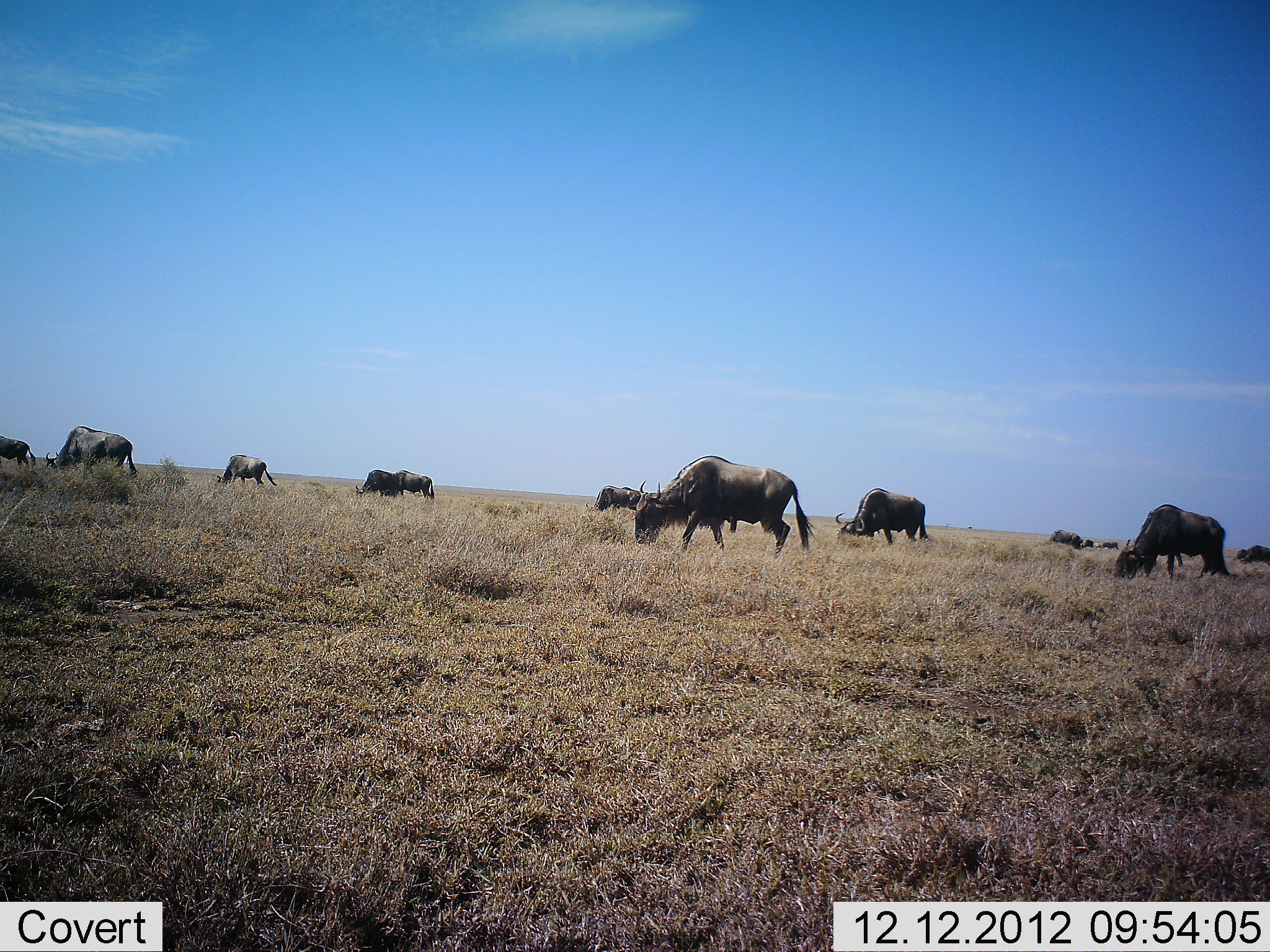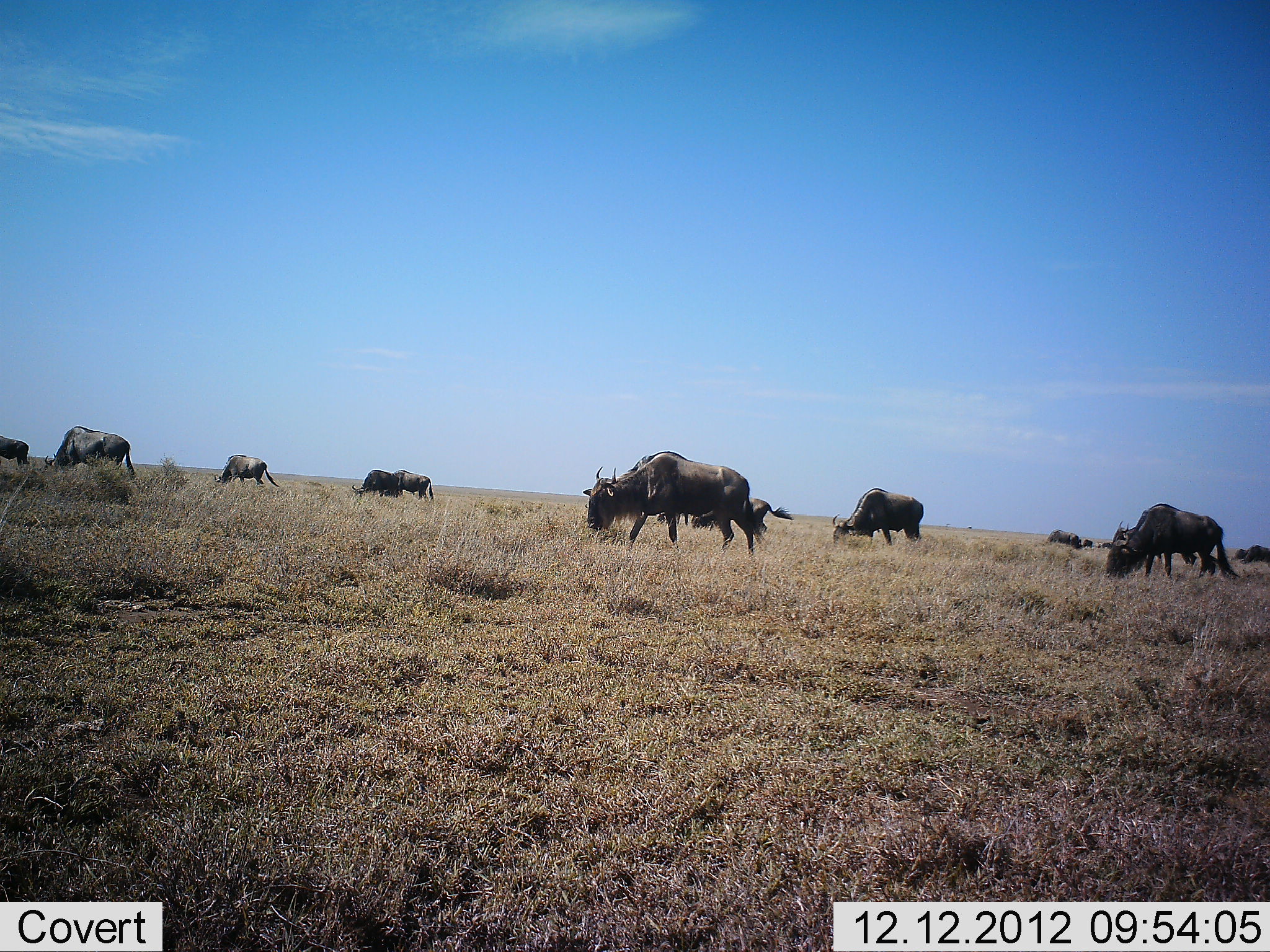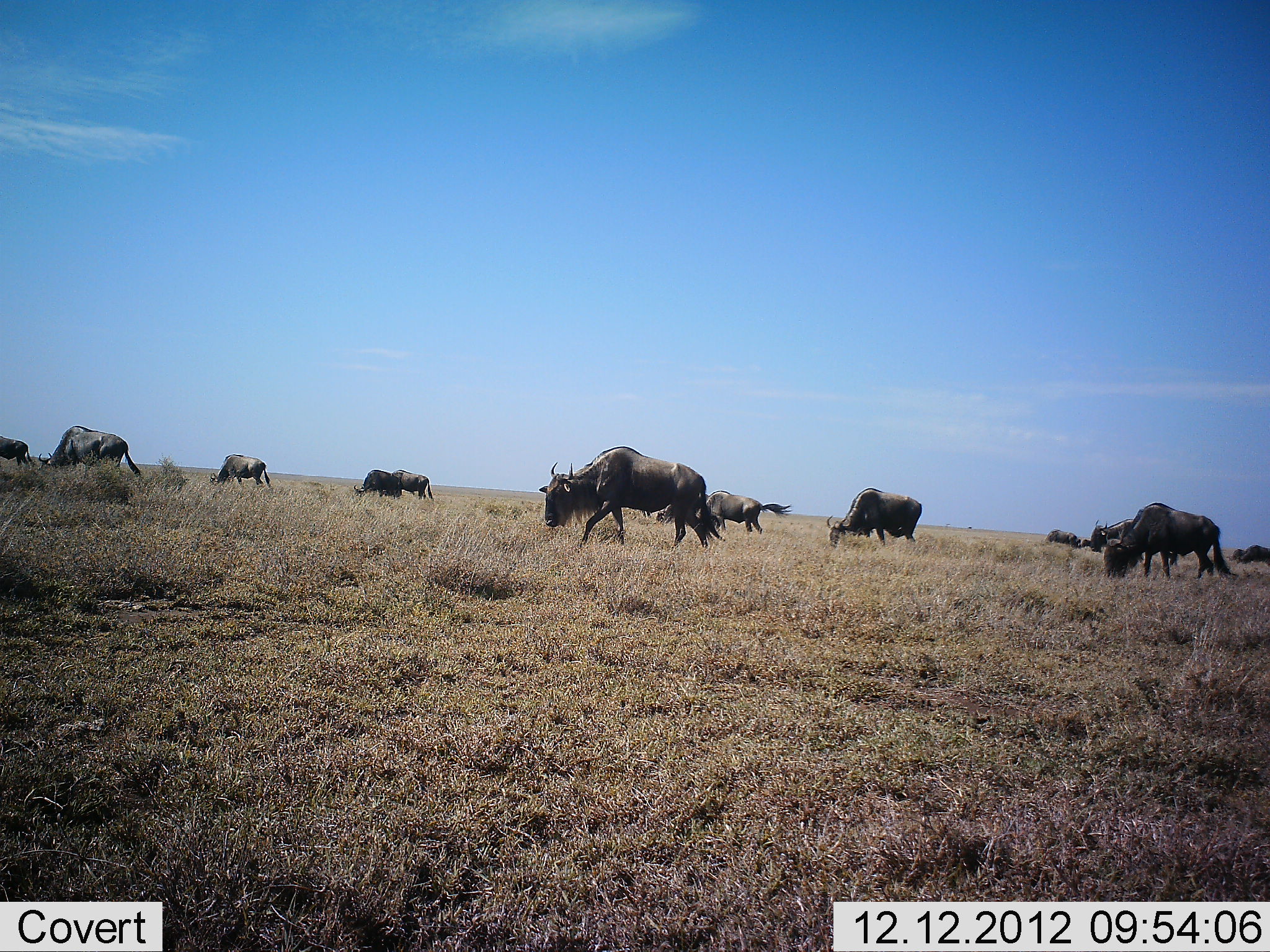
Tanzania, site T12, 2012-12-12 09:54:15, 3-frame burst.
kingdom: Animalia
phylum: Chordata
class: Mammalia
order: Artiodactyla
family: Bovidae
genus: Connochaetes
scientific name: Connochaetes taurinus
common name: blue wildebeest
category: wildebeest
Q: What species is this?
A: Wildebeest (blue wildebeest) (Connochaetes taurinus).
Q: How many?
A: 11-50.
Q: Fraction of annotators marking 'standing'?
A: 0%.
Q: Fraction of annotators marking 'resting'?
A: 0%.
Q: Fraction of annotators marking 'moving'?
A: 50%.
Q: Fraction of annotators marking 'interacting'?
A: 0%.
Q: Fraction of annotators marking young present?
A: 0%.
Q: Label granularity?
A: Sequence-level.